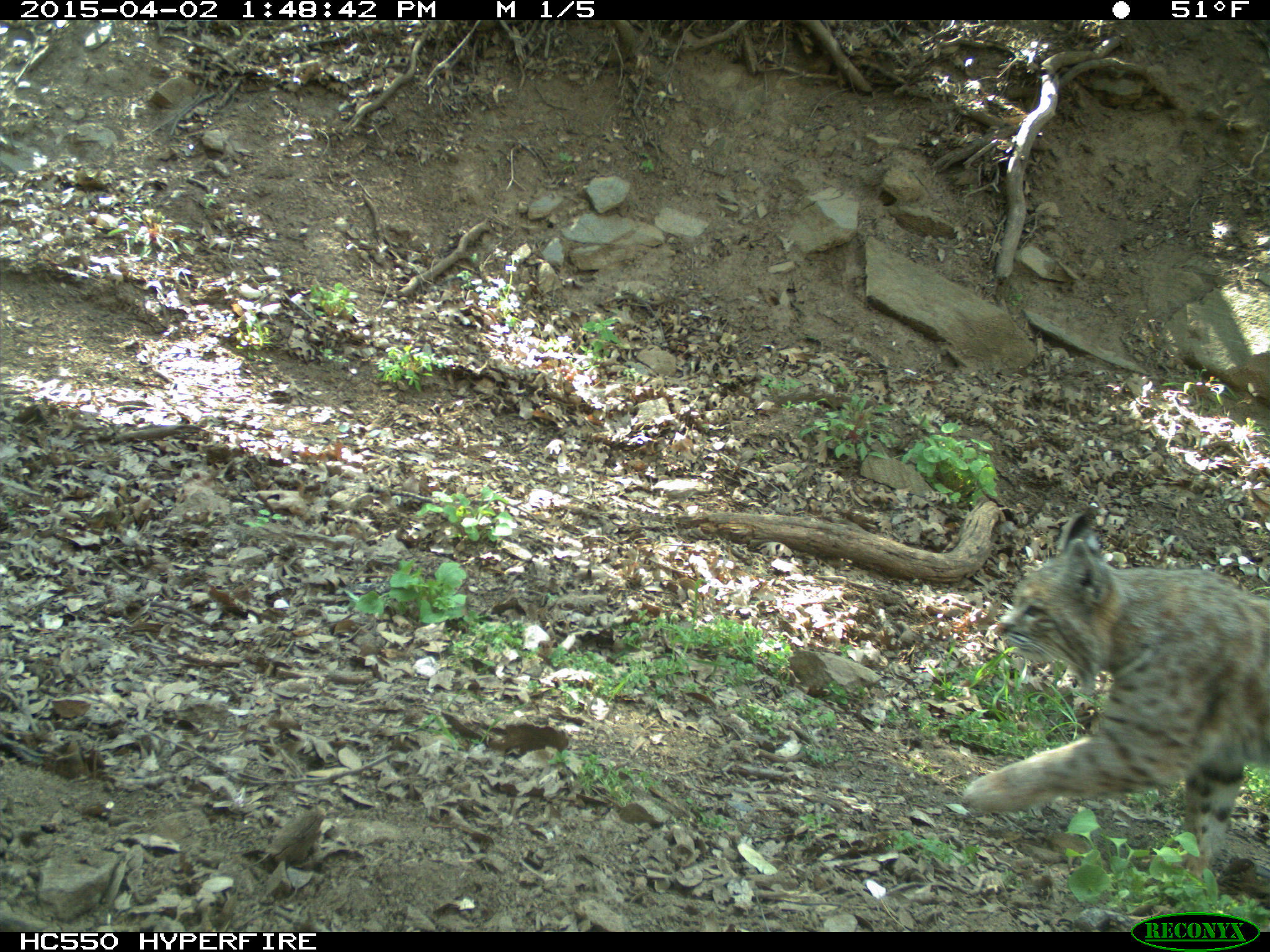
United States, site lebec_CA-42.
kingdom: Animalia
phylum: Chordata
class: Mammalia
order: Carnivora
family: Felidae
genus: Lynx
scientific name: Lynx rufus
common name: bobcat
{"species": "Lynx rufus (bobcat)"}